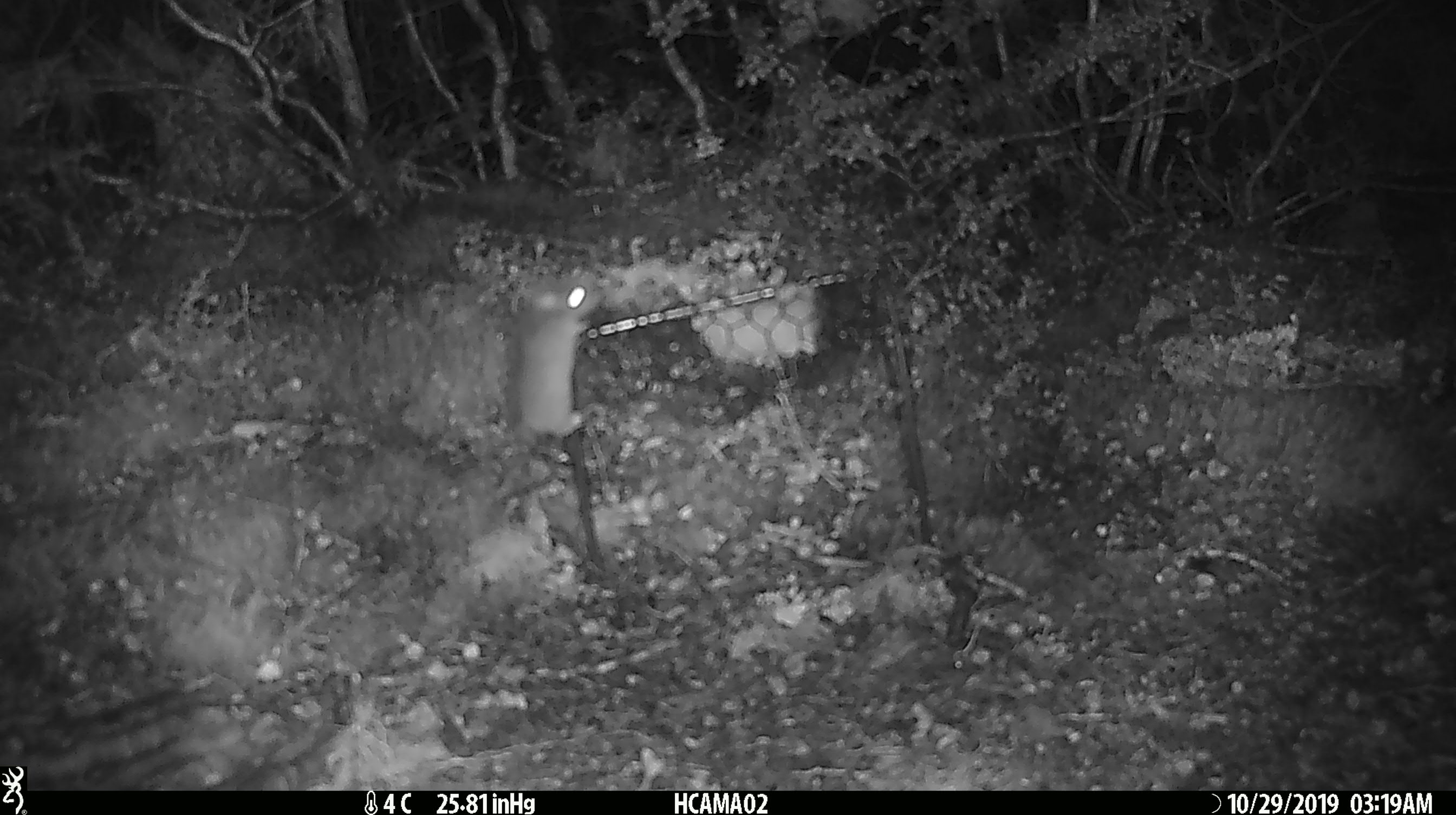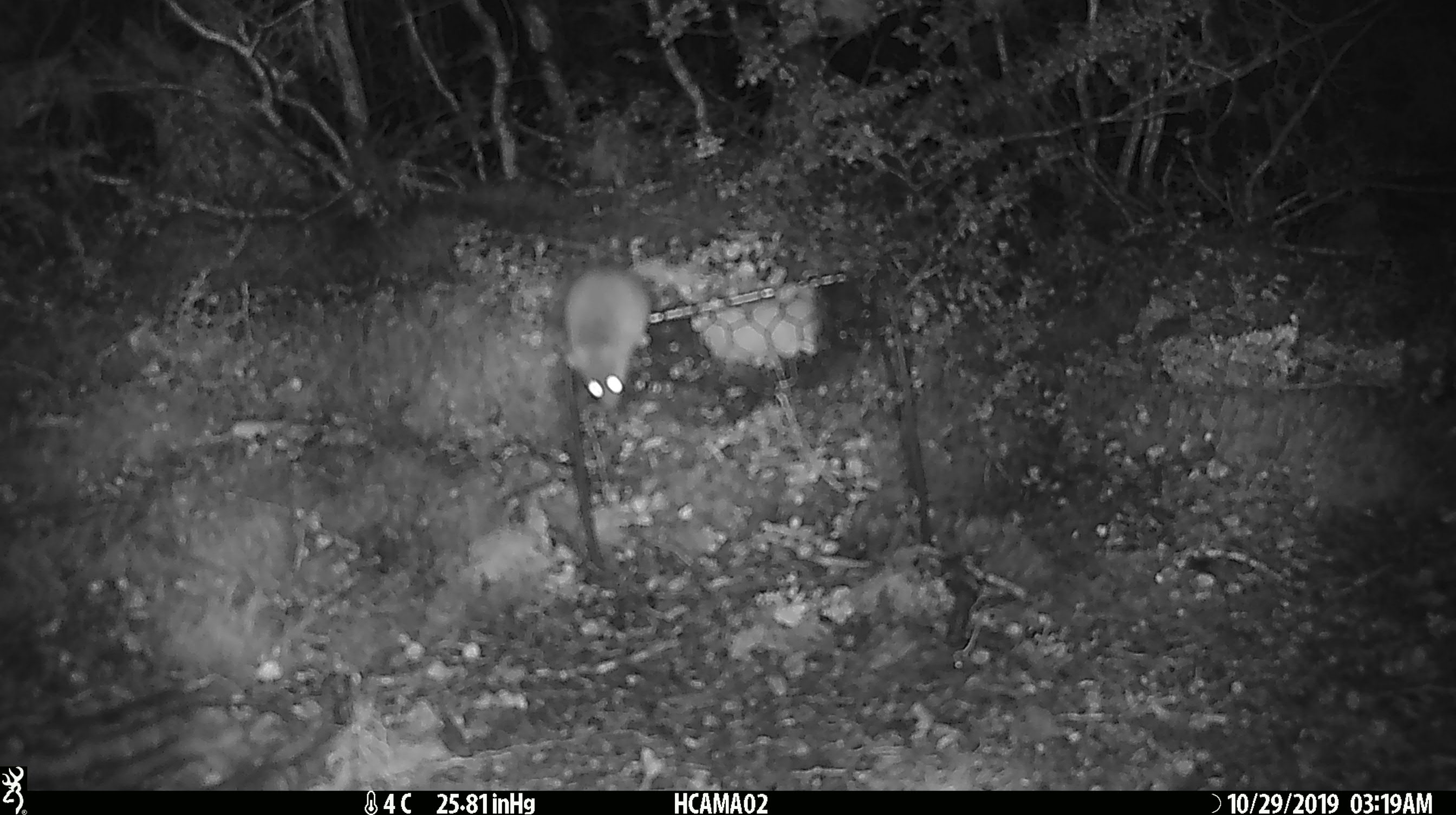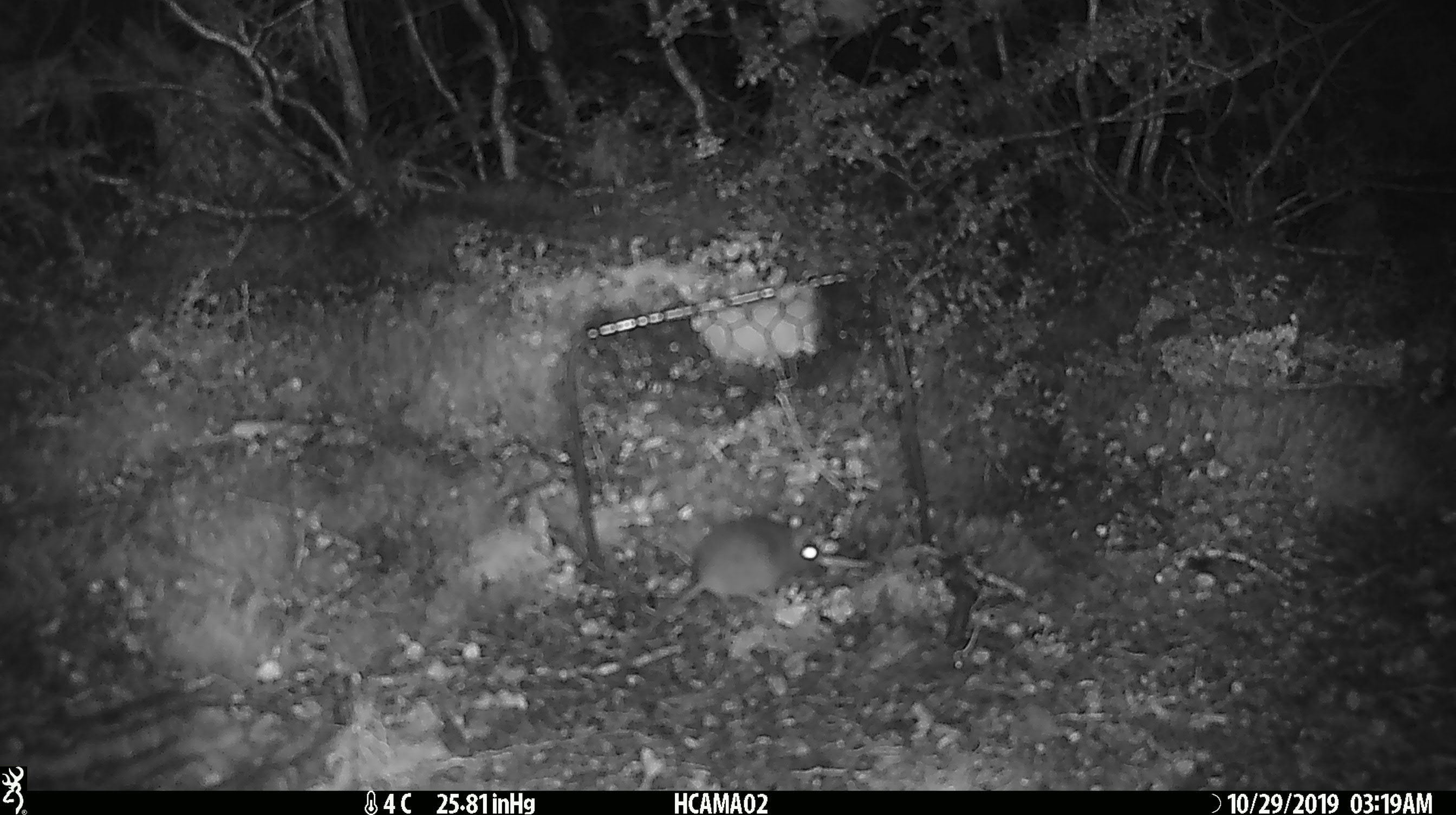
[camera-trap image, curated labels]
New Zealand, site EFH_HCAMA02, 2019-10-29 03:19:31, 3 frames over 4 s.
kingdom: Animalia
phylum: Chordata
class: Mammalia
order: Rodentia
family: Muridae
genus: Mus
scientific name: Mus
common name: mouse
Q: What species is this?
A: Mouse (Mus).